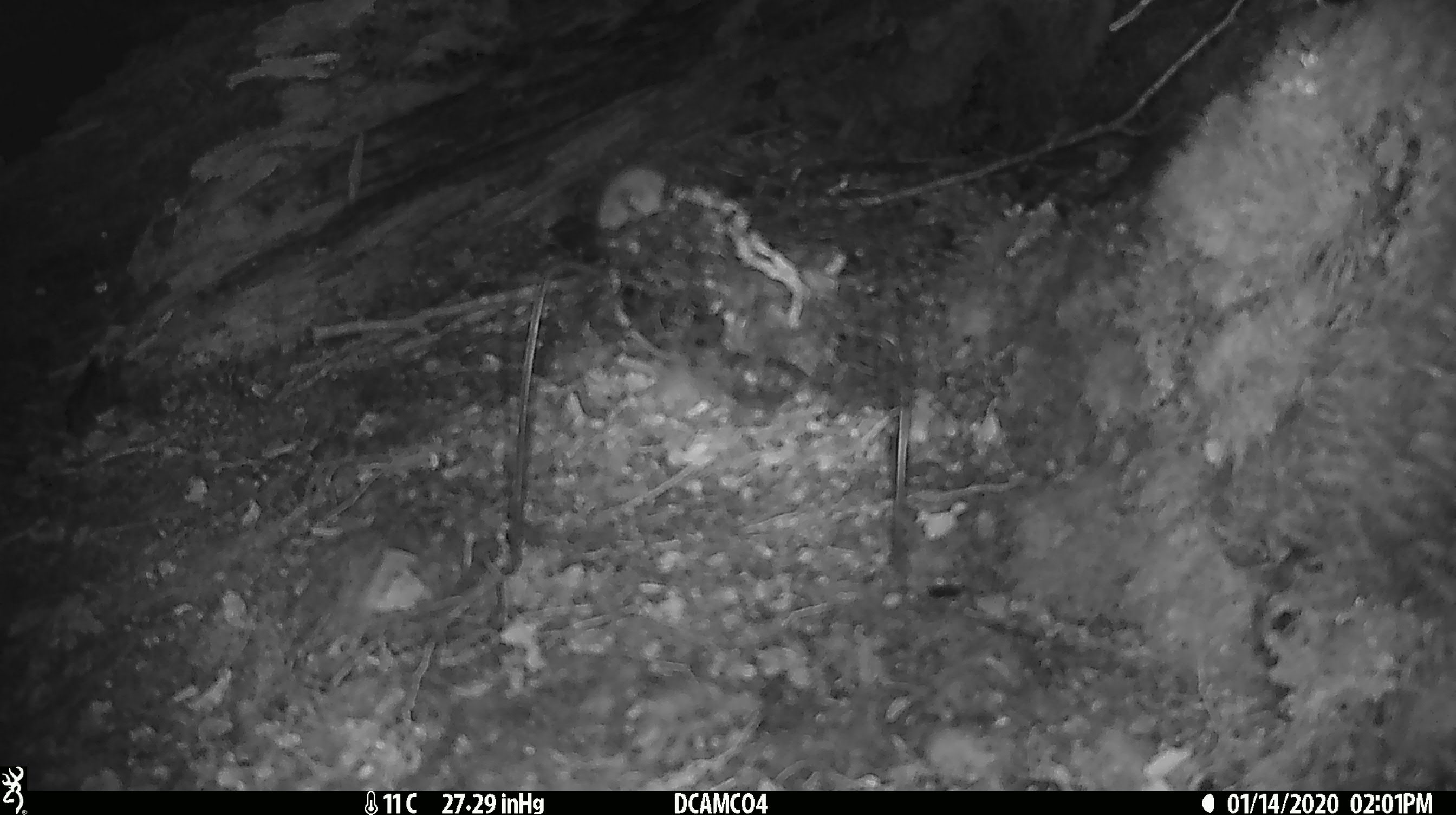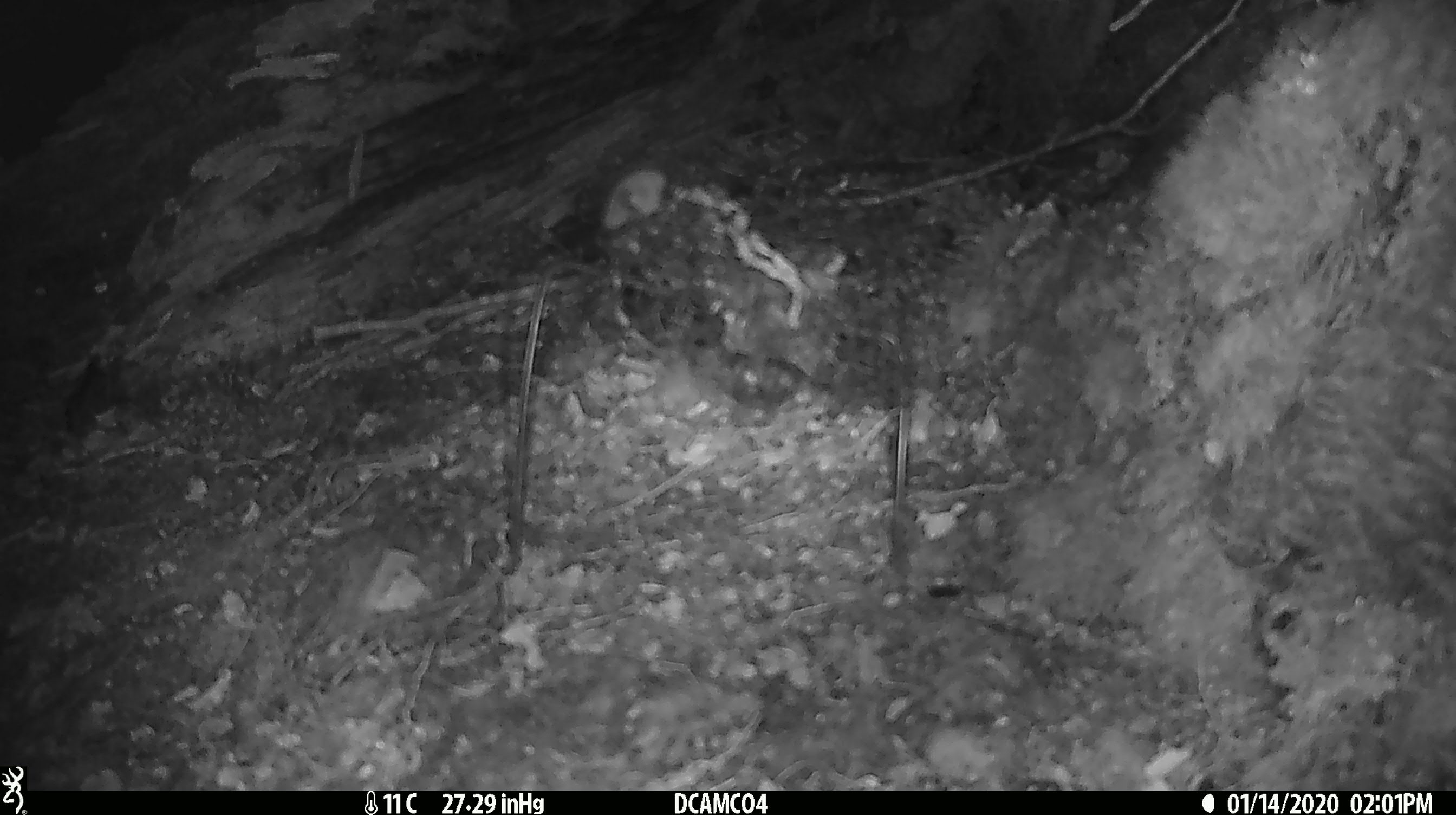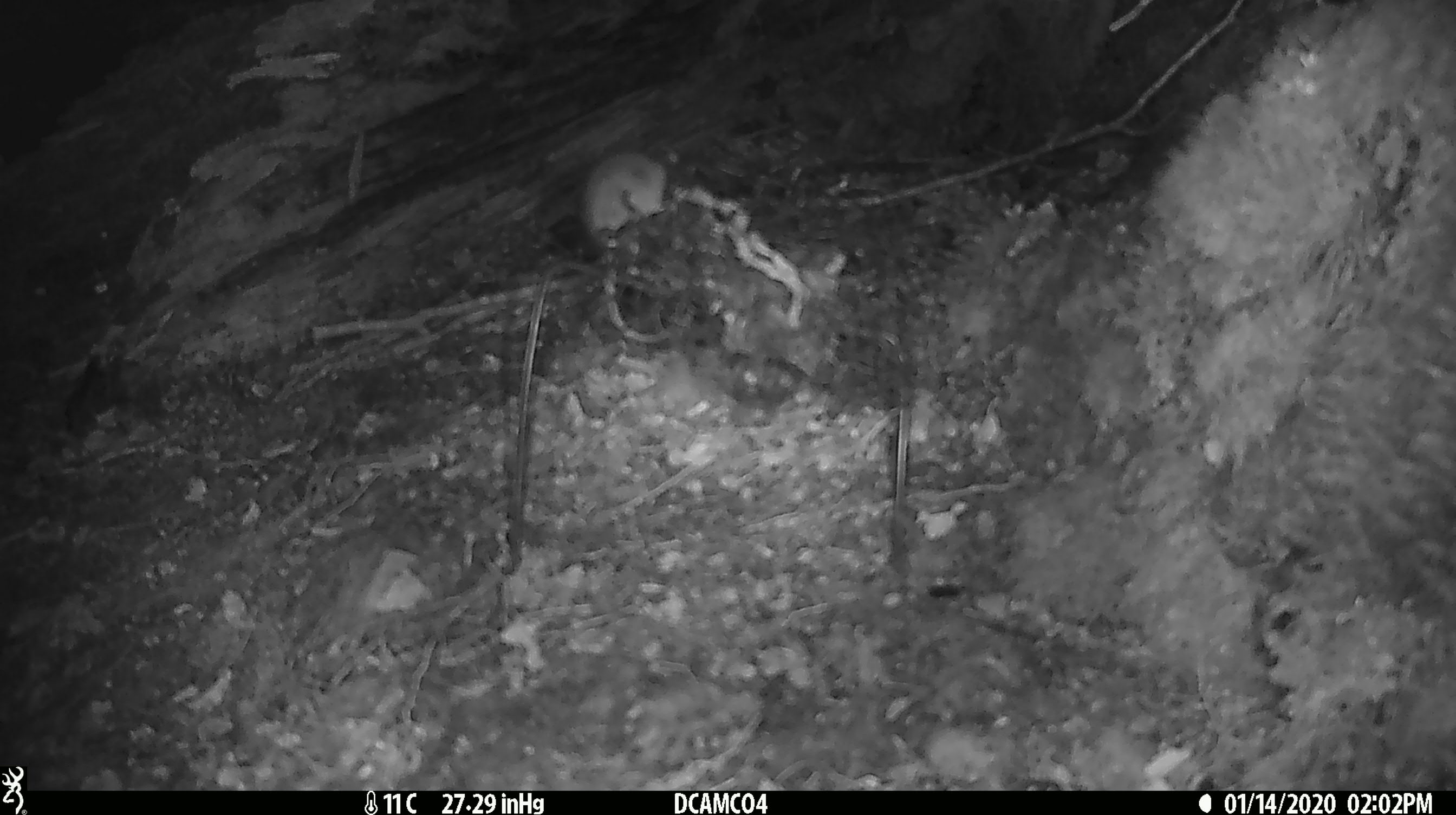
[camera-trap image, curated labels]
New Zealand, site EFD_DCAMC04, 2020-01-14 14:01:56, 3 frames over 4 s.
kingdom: Animalia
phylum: Chordata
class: Mammalia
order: Rodentia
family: Muridae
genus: Mus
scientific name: Mus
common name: mouse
Mouse (Mus).